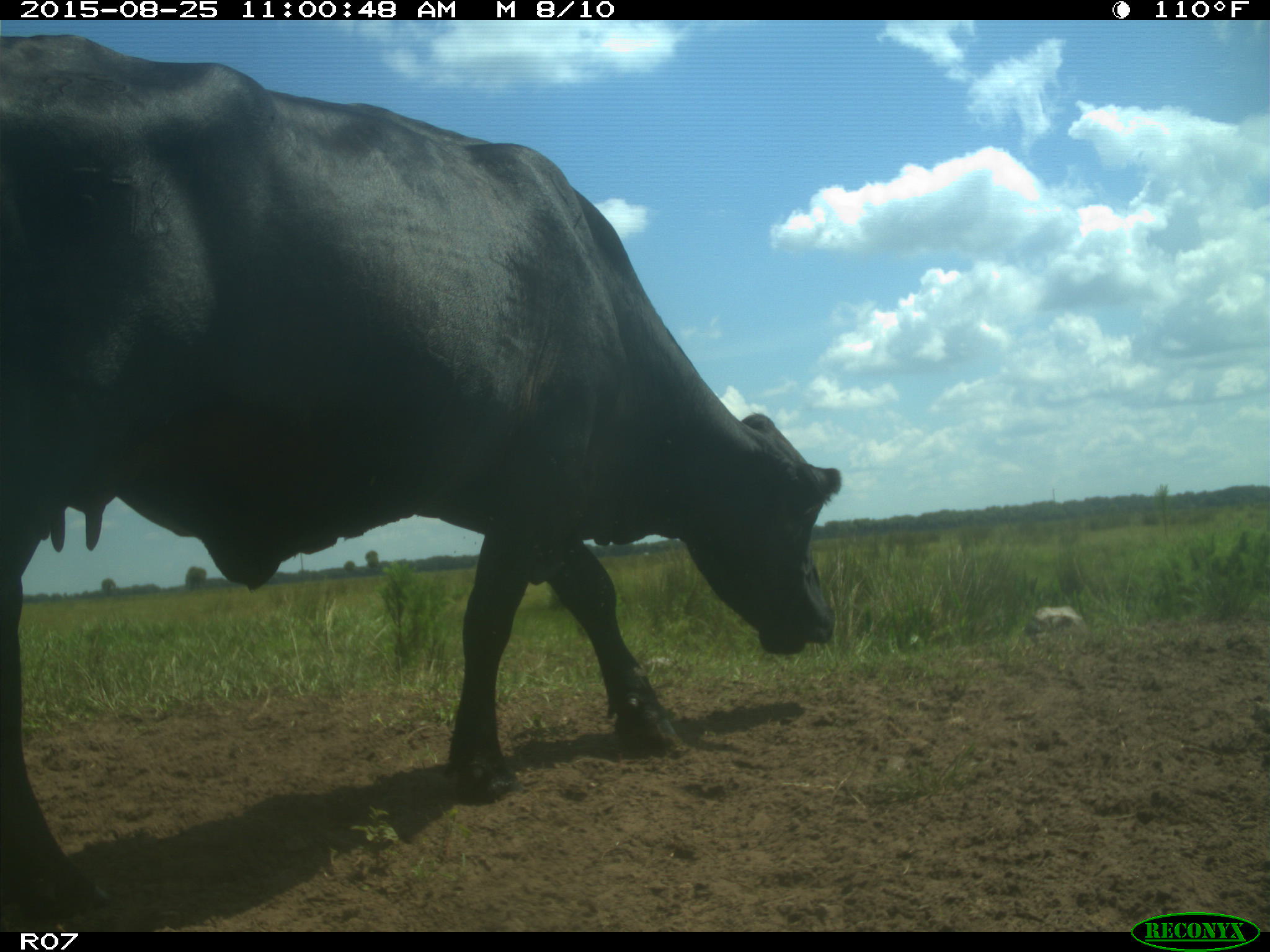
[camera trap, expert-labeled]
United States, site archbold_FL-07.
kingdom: Animalia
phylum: Chordata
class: Mammalia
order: Artiodactyla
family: Bovidae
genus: Bos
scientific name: Bos taurus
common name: domestic cow